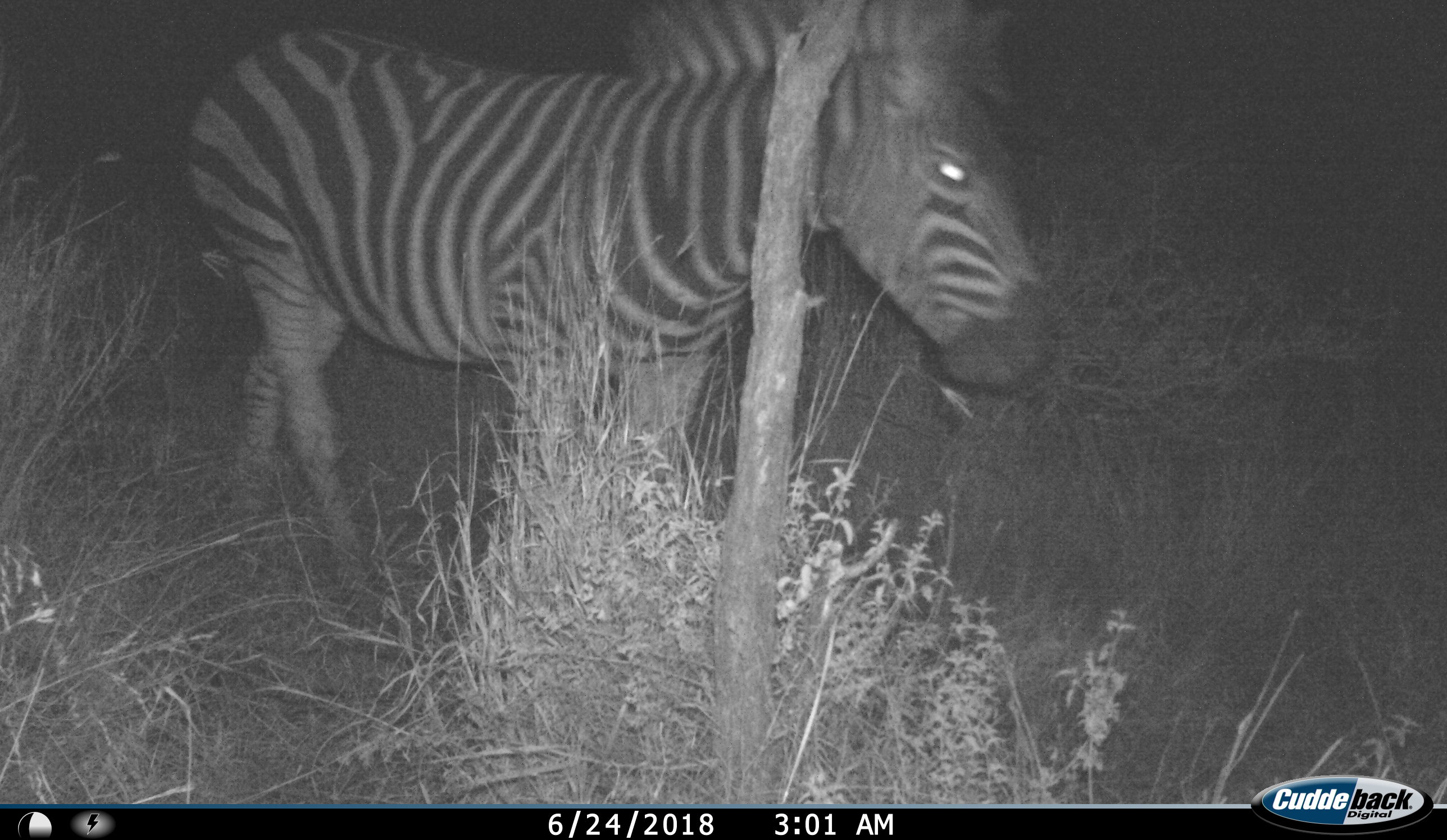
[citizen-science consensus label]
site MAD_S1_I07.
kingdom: Animalia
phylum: Chordata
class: Mammalia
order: Perissodactyla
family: Equidae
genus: Equus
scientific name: Equus quagga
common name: plains zebra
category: zebraplains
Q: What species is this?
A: Zebraplains (plains zebra) (Equus quagga).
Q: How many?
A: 1.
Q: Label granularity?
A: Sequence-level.